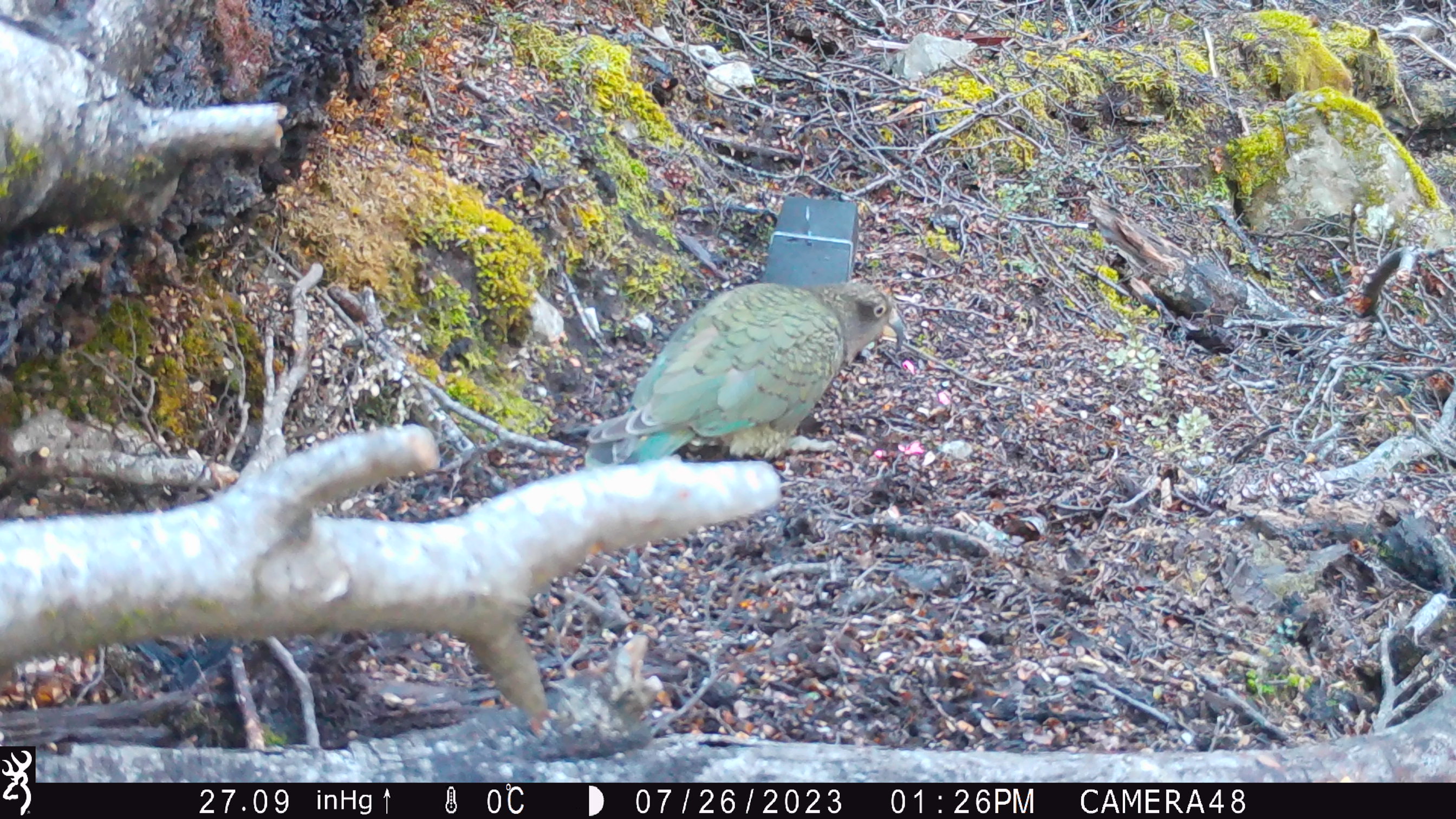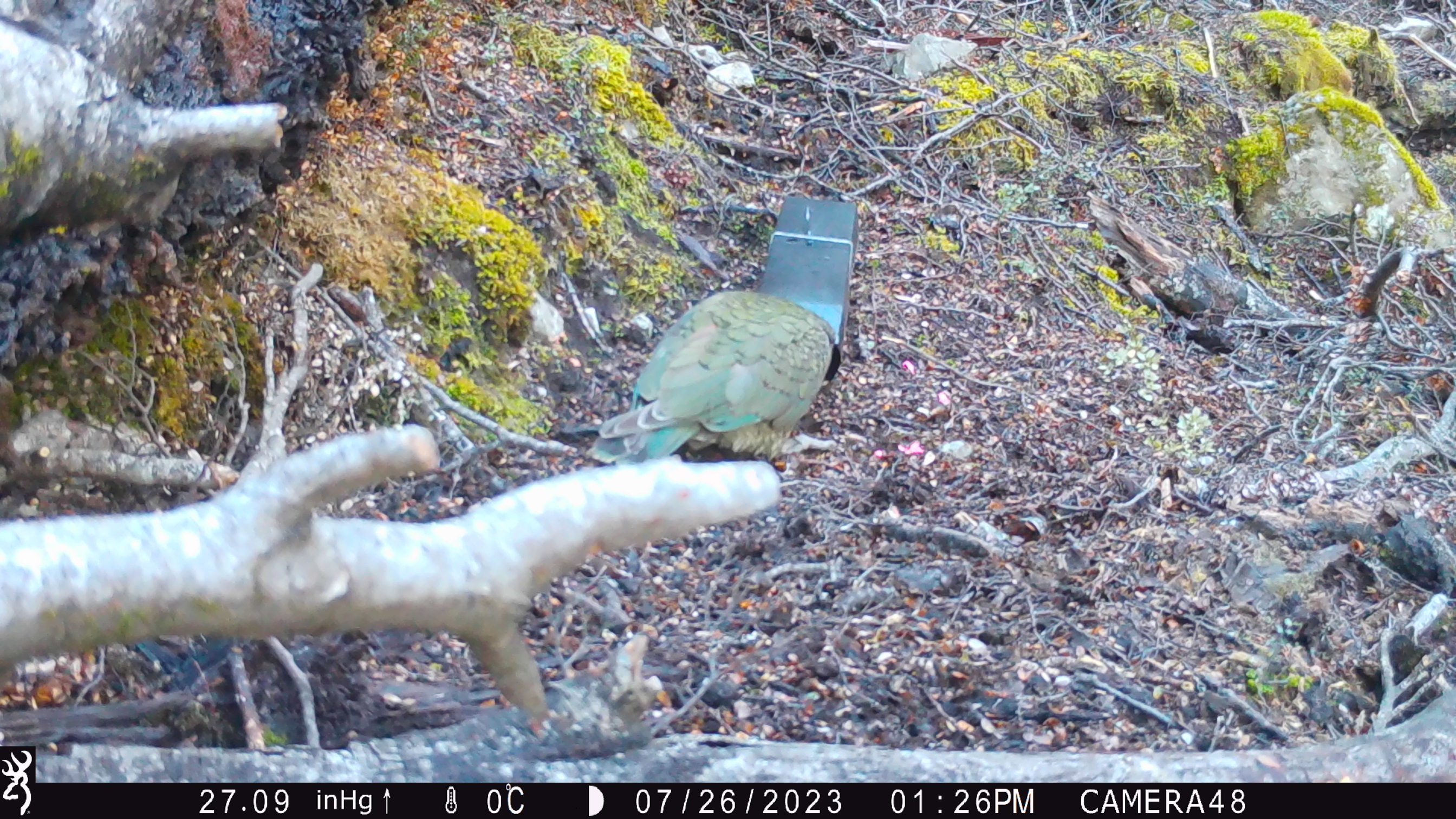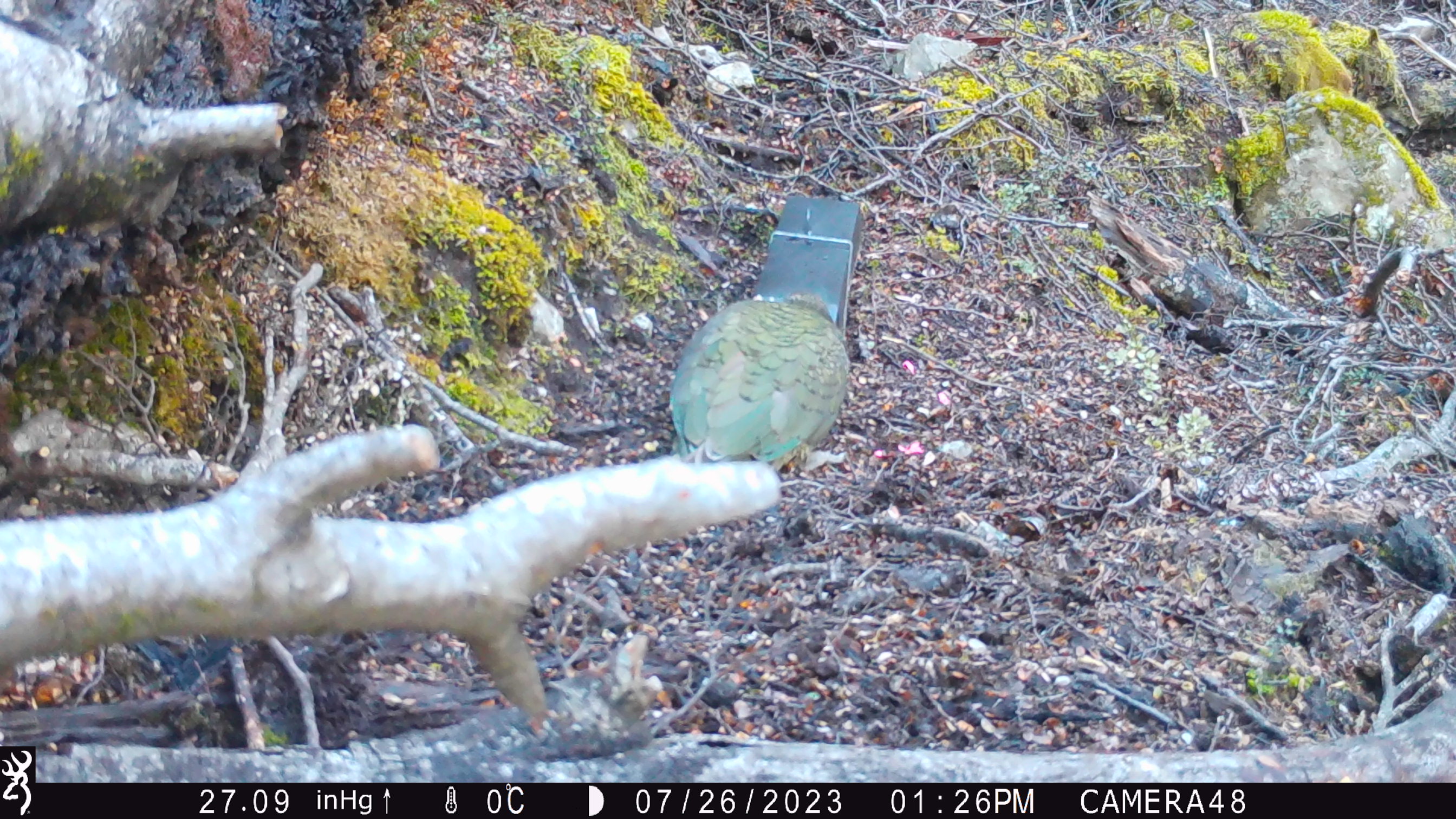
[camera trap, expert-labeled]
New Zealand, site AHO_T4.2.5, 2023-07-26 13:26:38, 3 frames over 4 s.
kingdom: Animalia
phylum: Chordata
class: Aves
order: Psittaciformes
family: Strigopidae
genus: Nestor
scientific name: Nestor notabilis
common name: kea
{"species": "kea (Nestor notabilis)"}